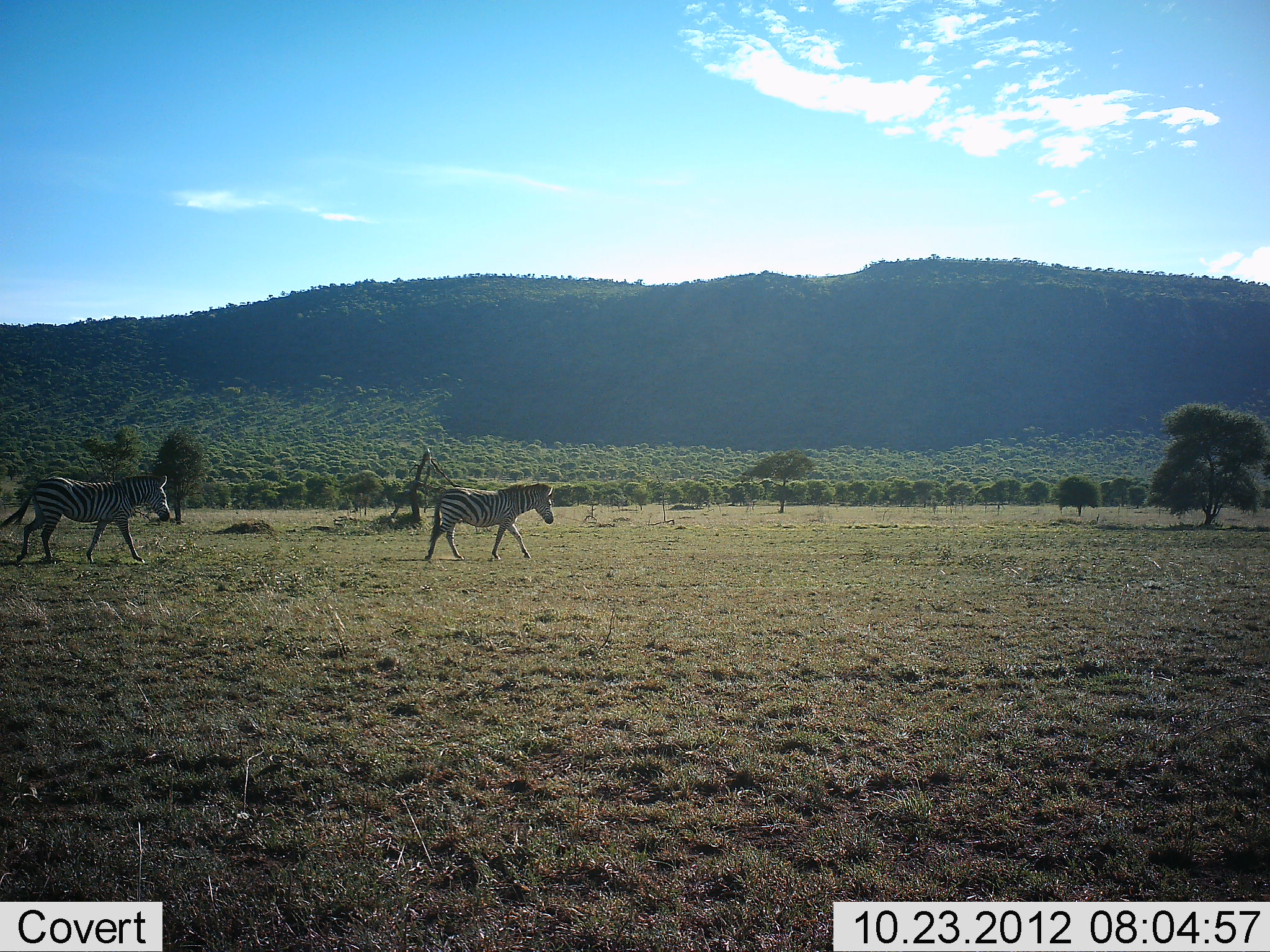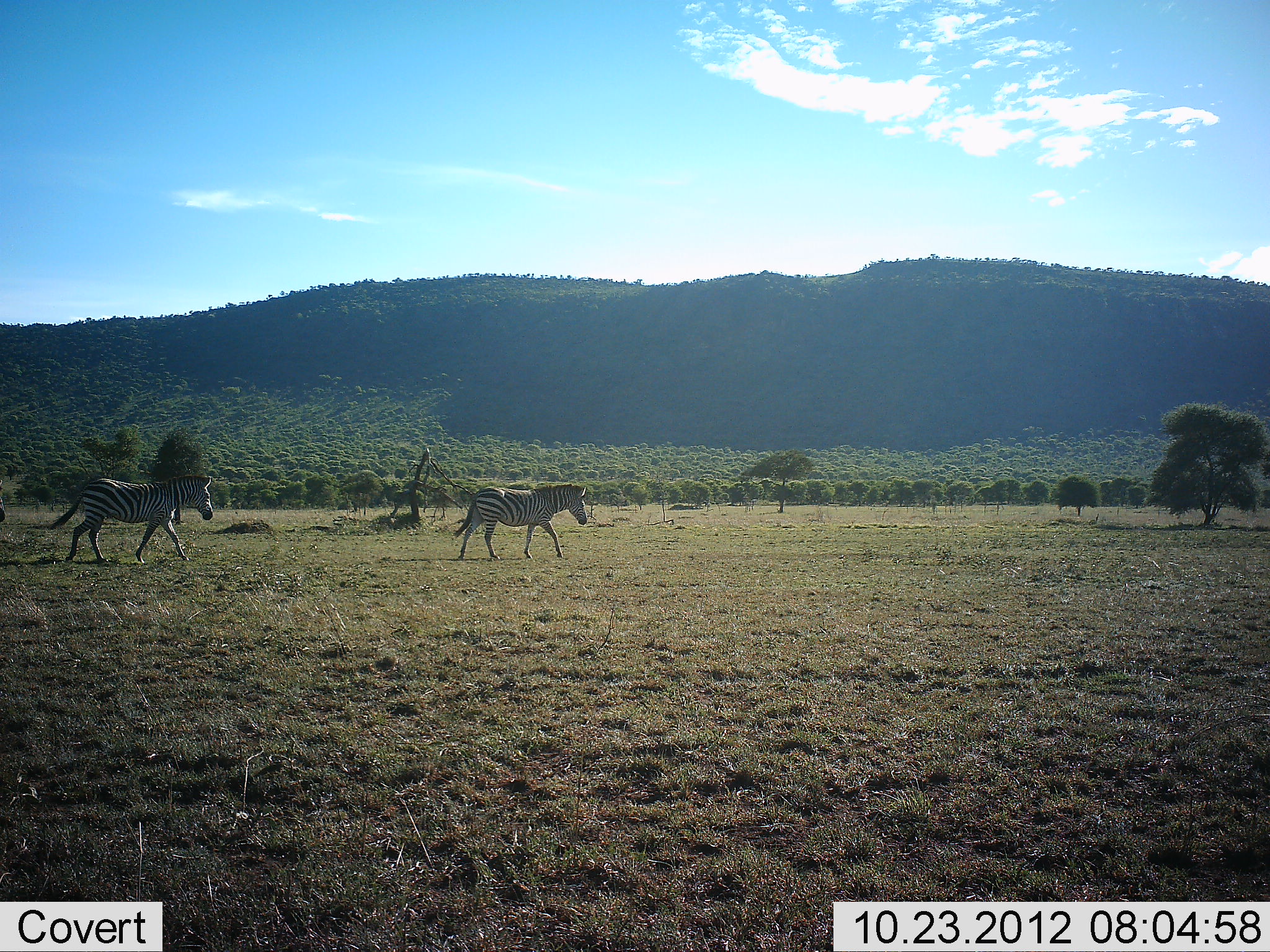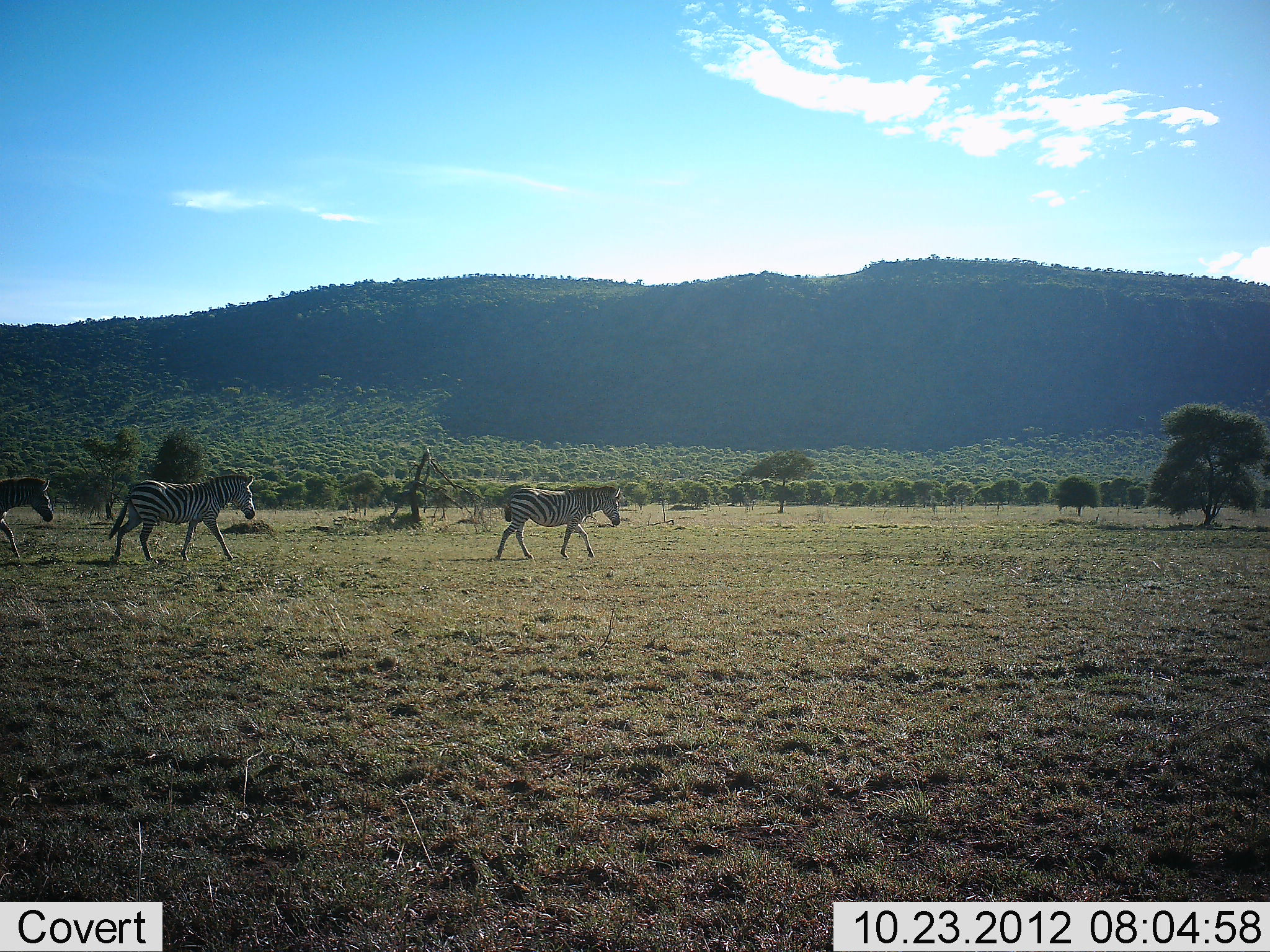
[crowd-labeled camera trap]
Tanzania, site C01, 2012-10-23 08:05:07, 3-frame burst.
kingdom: Animalia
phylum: Chordata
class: Mammalia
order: Perissodactyla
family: Equidae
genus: Equus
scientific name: Equus quagga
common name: plains zebra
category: zebra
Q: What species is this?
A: Zebra (plains zebra) (Equus quagga).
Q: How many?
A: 3.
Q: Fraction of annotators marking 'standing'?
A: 0%.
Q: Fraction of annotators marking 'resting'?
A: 0%.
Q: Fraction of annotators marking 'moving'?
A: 100%.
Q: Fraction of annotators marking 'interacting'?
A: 0%.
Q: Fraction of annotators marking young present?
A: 0%.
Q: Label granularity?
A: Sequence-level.